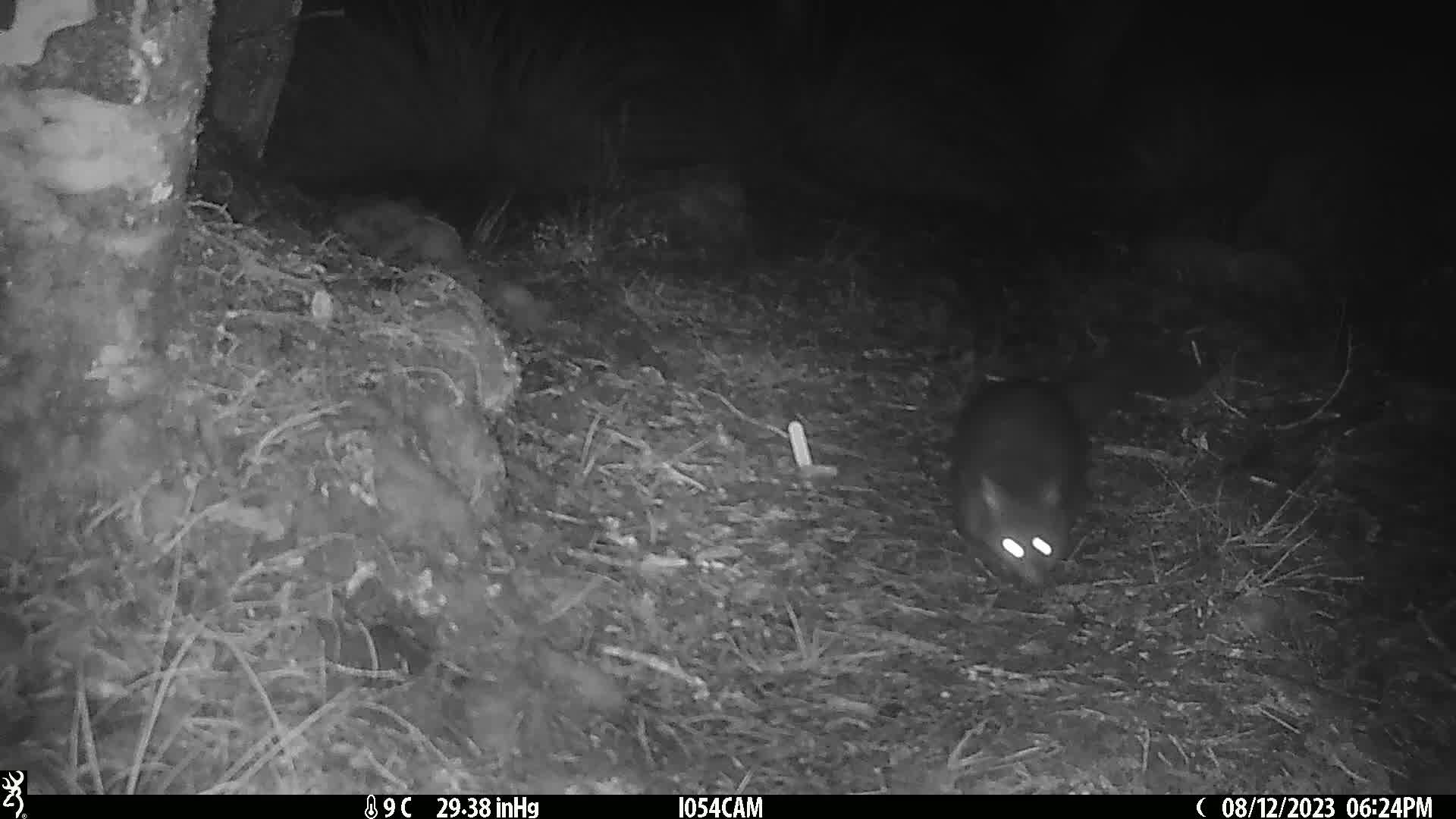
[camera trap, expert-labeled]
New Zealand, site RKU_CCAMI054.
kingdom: Animalia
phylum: Chordata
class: Mammalia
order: Diprotodontia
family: Phalangeridae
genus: Trichosurus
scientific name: Trichosurus vulpecula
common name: common brushtail possum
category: possum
Possum (common brushtail possum) (Trichosurus vulpecula).